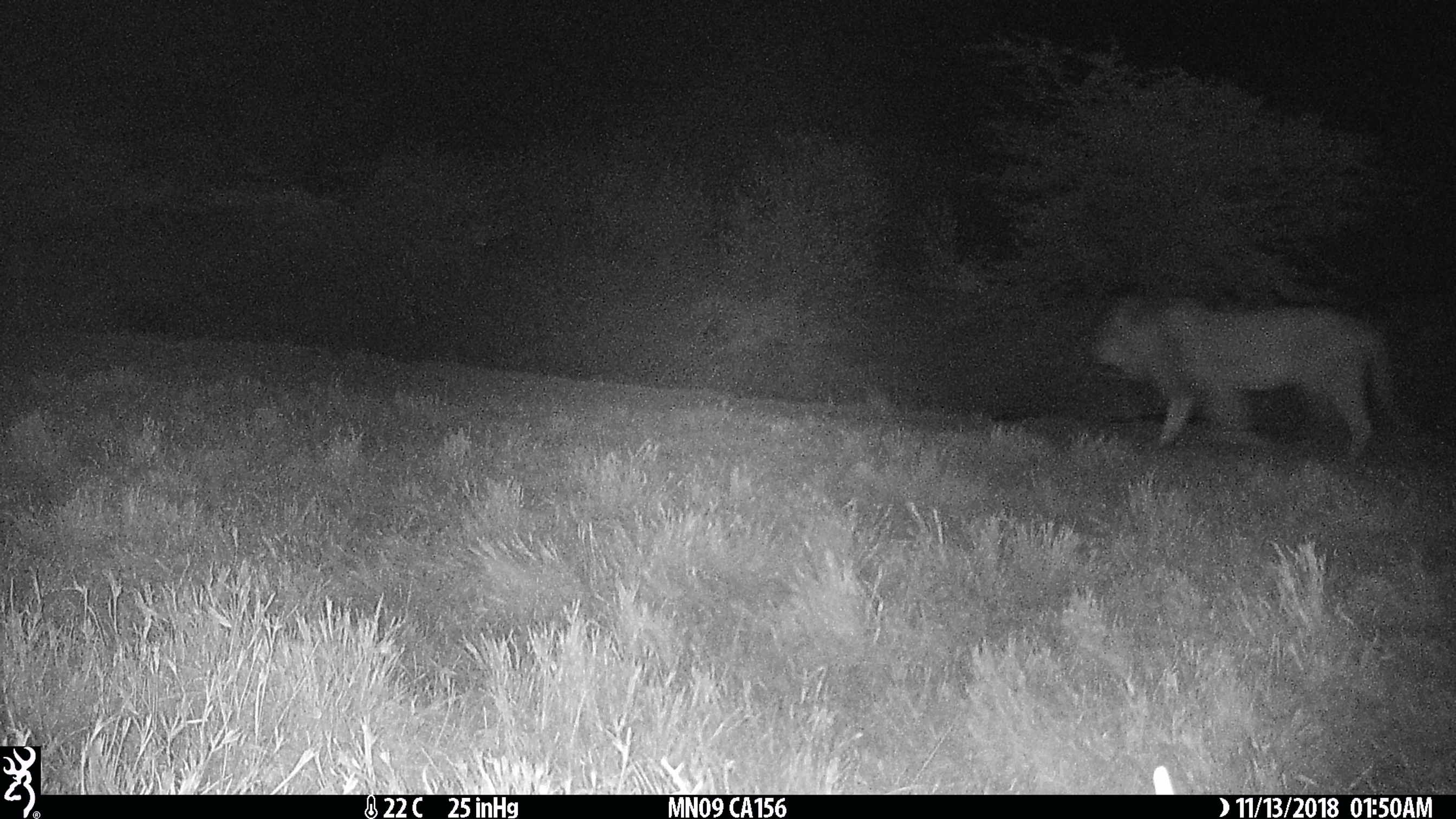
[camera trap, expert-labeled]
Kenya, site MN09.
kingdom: Animalia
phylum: Chordata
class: Mammalia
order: Carnivora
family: Felidae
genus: Panthera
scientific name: Panthera leo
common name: lion